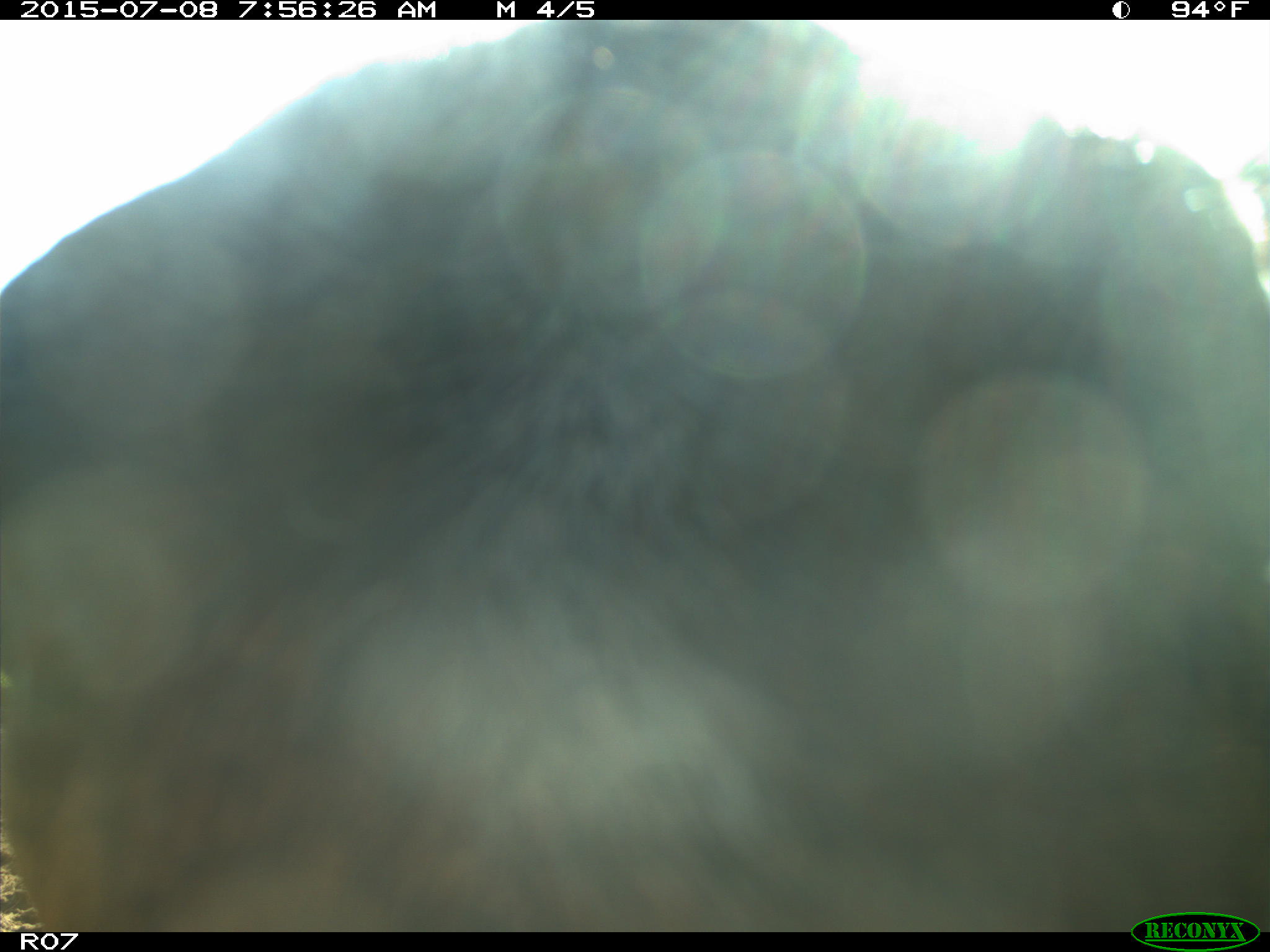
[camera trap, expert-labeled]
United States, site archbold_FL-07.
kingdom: Animalia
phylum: Chordata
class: Mammalia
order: Artiodactyla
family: Bovidae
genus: Bos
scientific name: Bos taurus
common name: domestic cow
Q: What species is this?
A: Bos taurus (domestic cow).